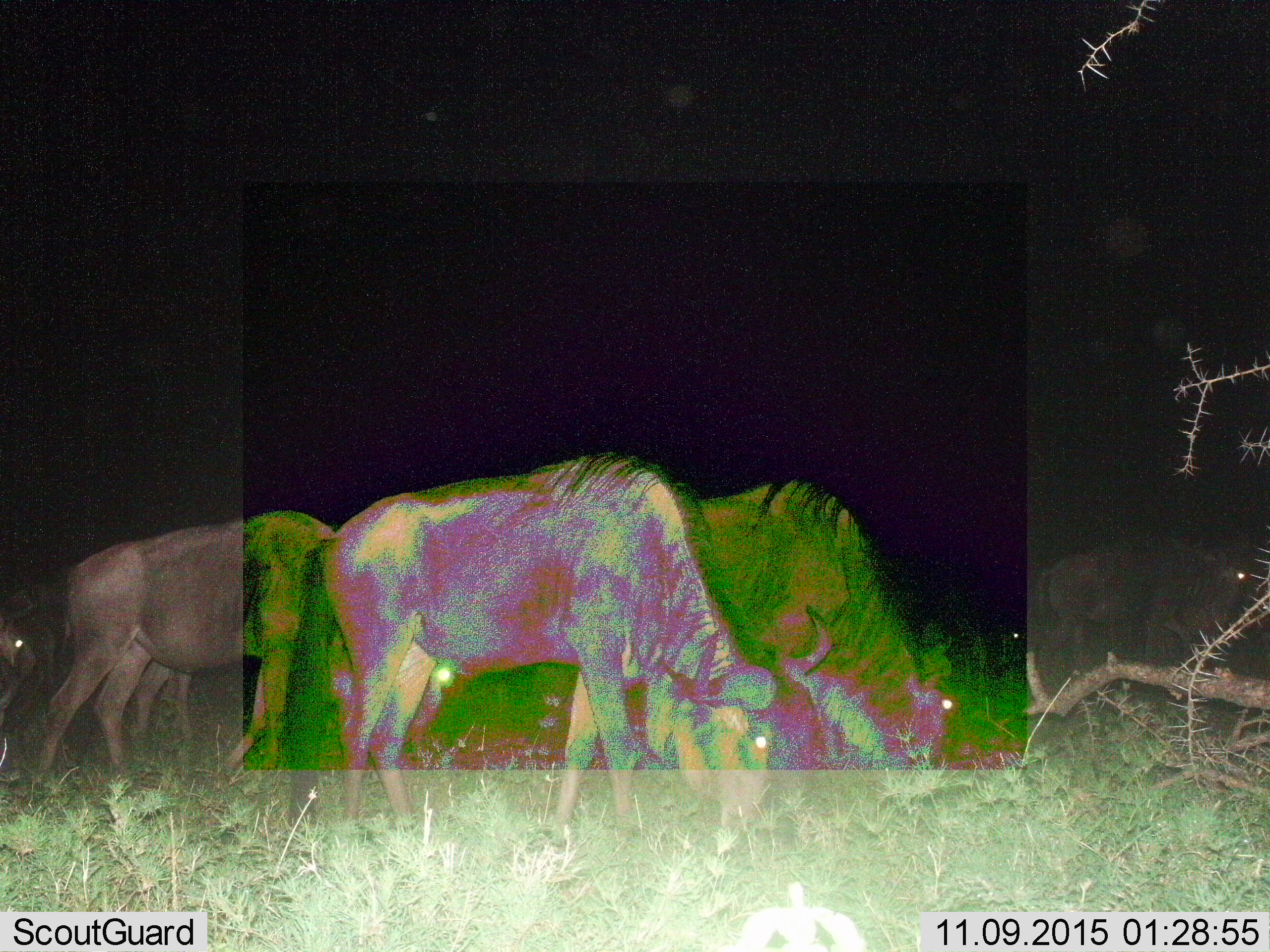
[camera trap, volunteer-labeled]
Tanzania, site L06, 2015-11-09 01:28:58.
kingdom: Animalia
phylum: Chordata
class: Mammalia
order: Artiodactyla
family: Bovidae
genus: Connochaetes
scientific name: Connochaetes taurinus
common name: blue wildebeest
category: wildebeest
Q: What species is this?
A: Wildebeest (blue wildebeest) (Connochaetes taurinus).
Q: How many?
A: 6.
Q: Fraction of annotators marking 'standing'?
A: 44%.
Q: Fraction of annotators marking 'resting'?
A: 11%.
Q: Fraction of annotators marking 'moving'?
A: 33%.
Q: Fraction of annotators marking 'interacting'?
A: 0%.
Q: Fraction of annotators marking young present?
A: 0%.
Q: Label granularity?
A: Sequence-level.